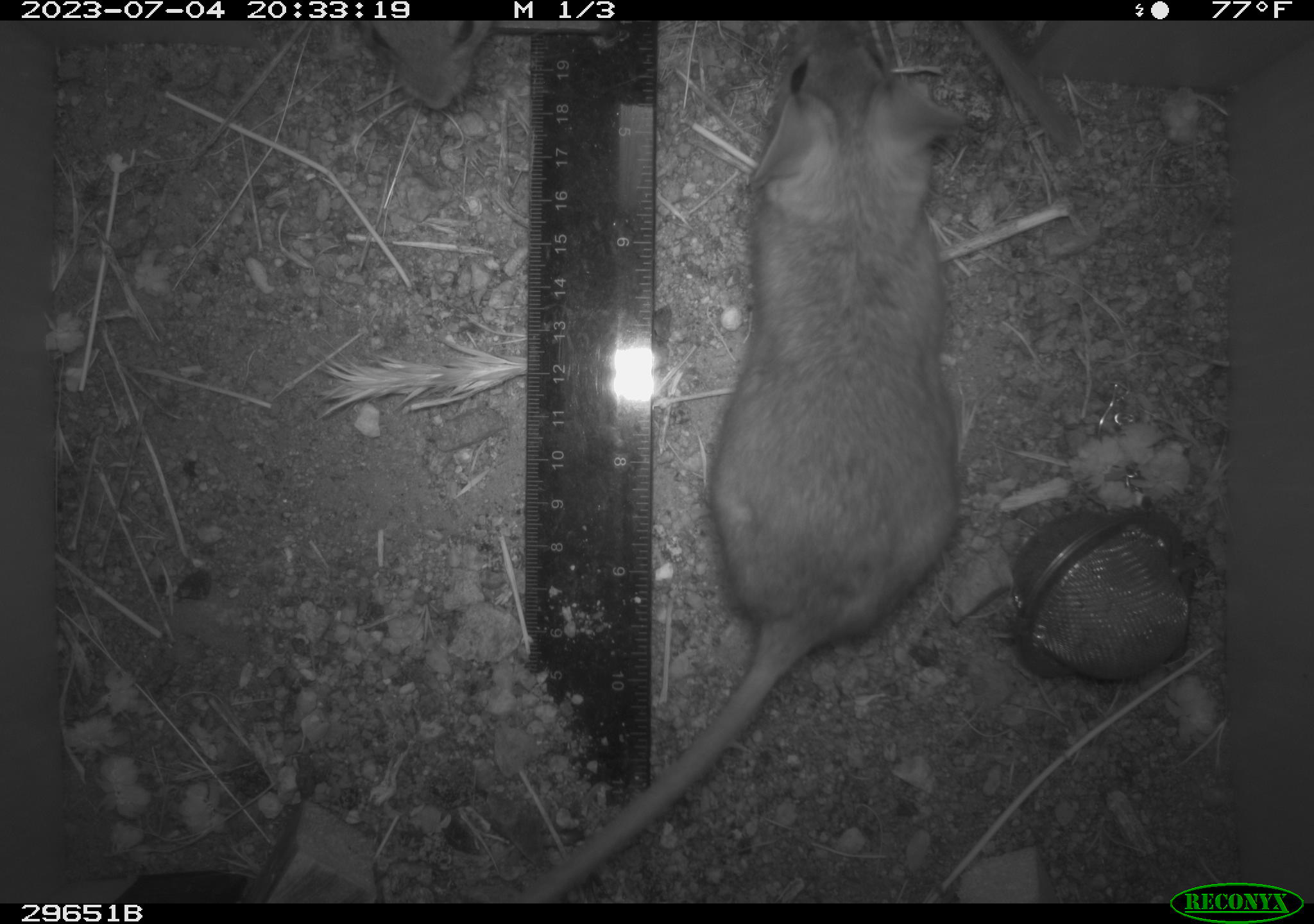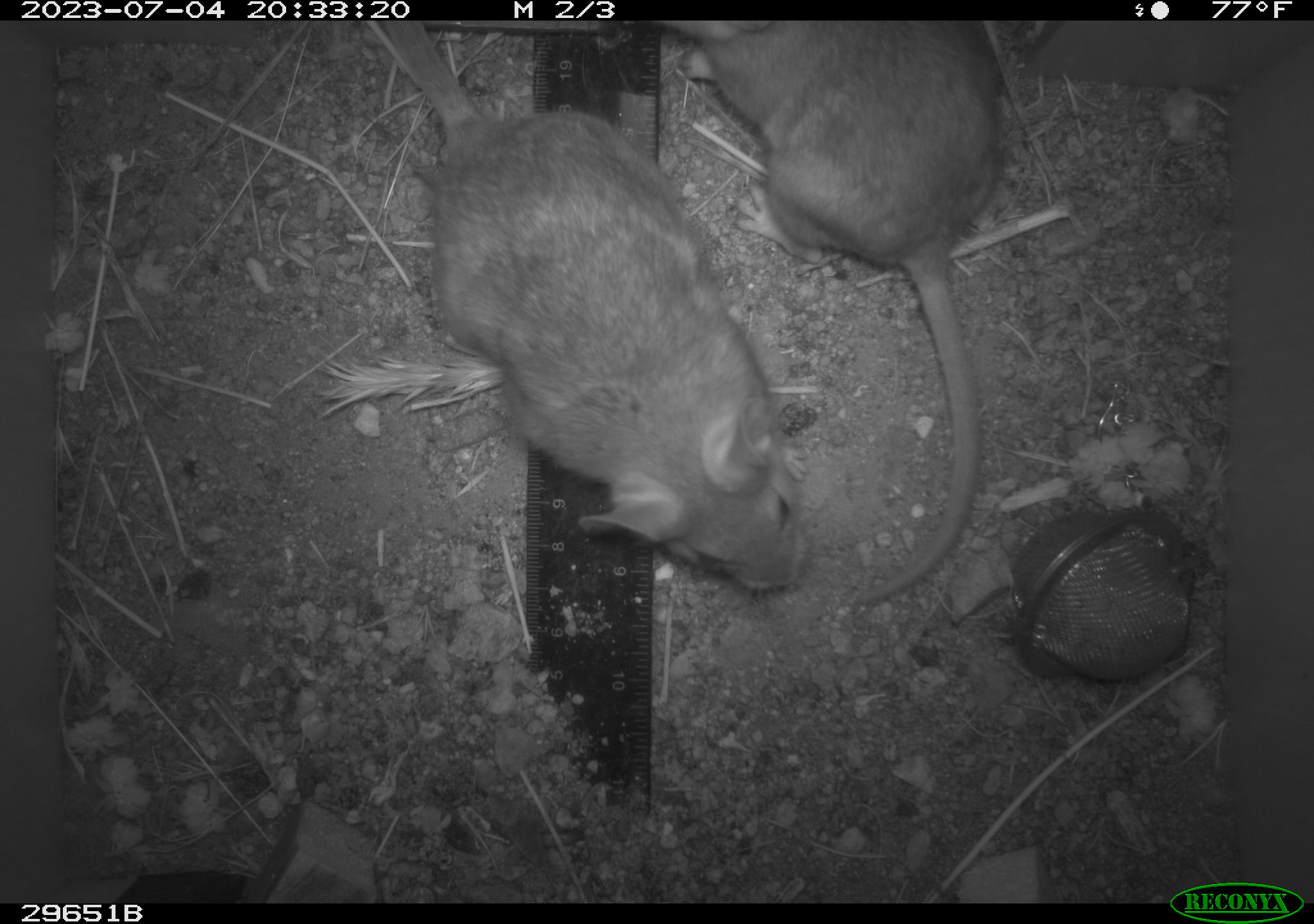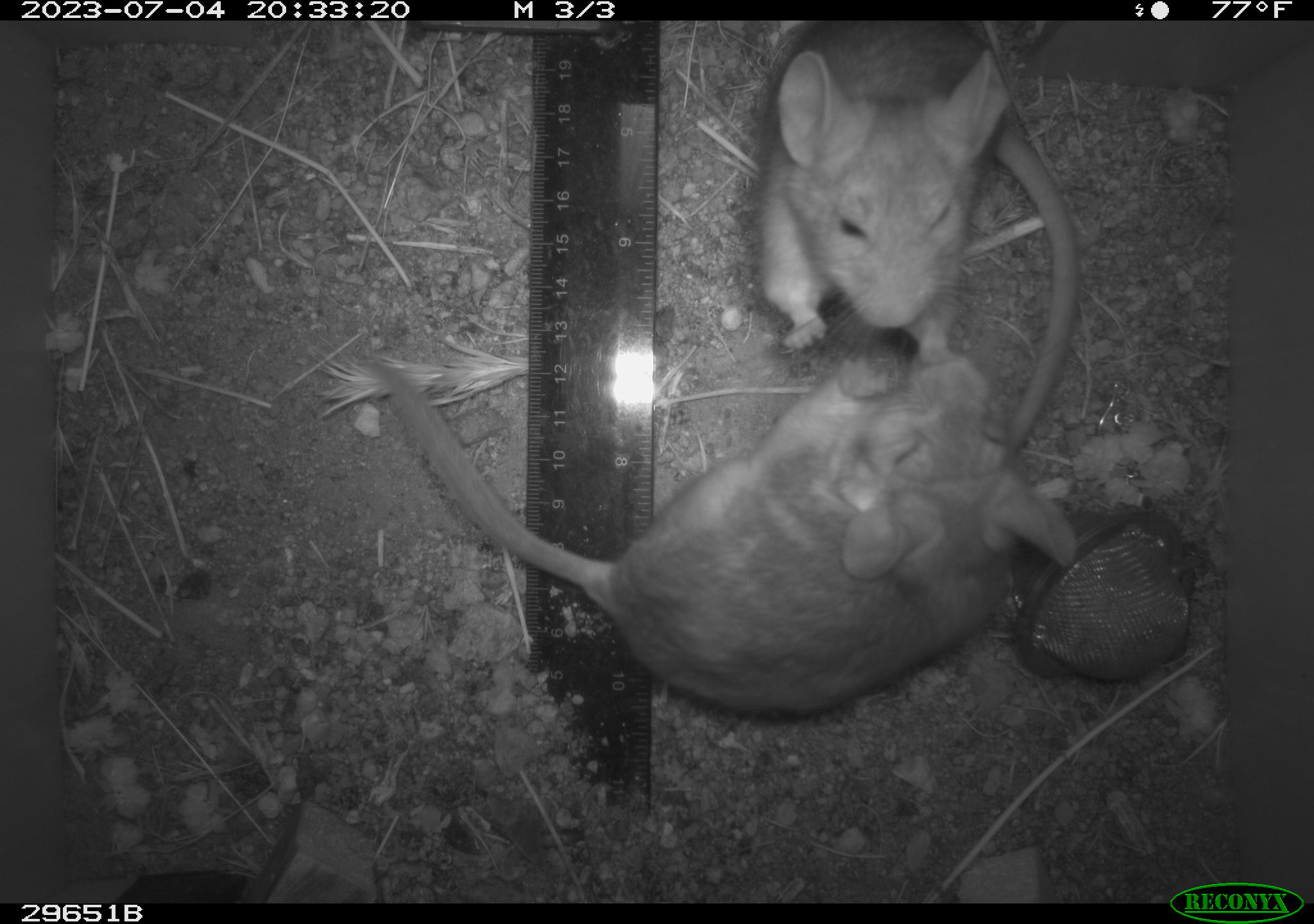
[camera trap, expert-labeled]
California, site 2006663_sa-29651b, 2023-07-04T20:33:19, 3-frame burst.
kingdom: Animalia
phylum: Chordata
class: Mammalia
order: Rodentia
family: Cricetidae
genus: Neotoma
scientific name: Neotoma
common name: pack rat or woodrat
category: neotoma species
Neotoma species (pack rat or woodrat) (Neotoma).